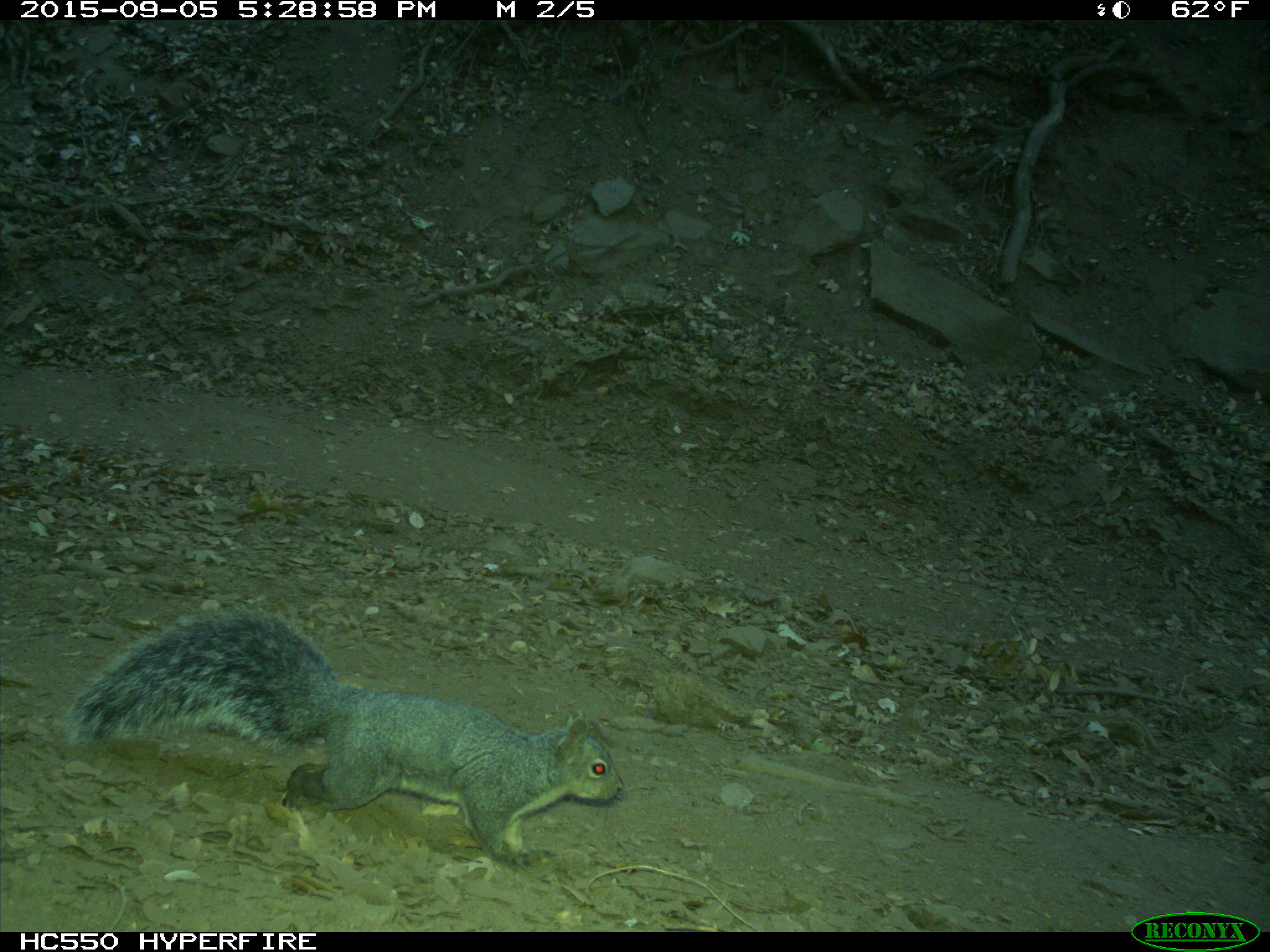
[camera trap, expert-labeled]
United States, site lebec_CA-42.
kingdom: Animalia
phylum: Chordata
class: Mammalia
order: Rodentia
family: Sciuridae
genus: Sciurus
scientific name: Sciurus carolinensis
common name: eastern gray squirrel